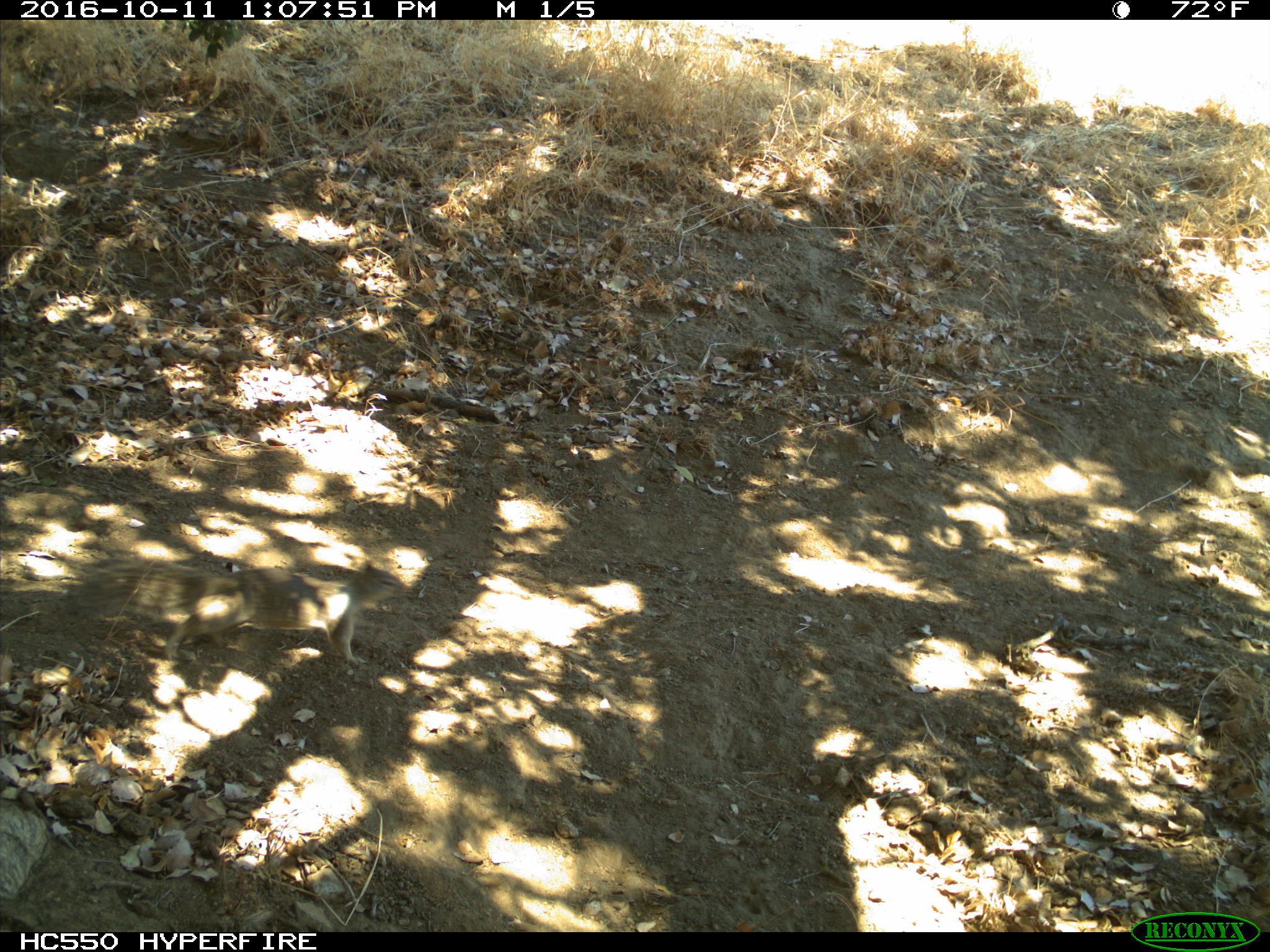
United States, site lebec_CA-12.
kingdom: Animalia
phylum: Chordata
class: Mammalia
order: Rodentia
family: Sciuridae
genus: Otospermophilus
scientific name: Otospermophilus beecheyi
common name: california ground squirrel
Otospermophilus beecheyi (california ground squirrel).